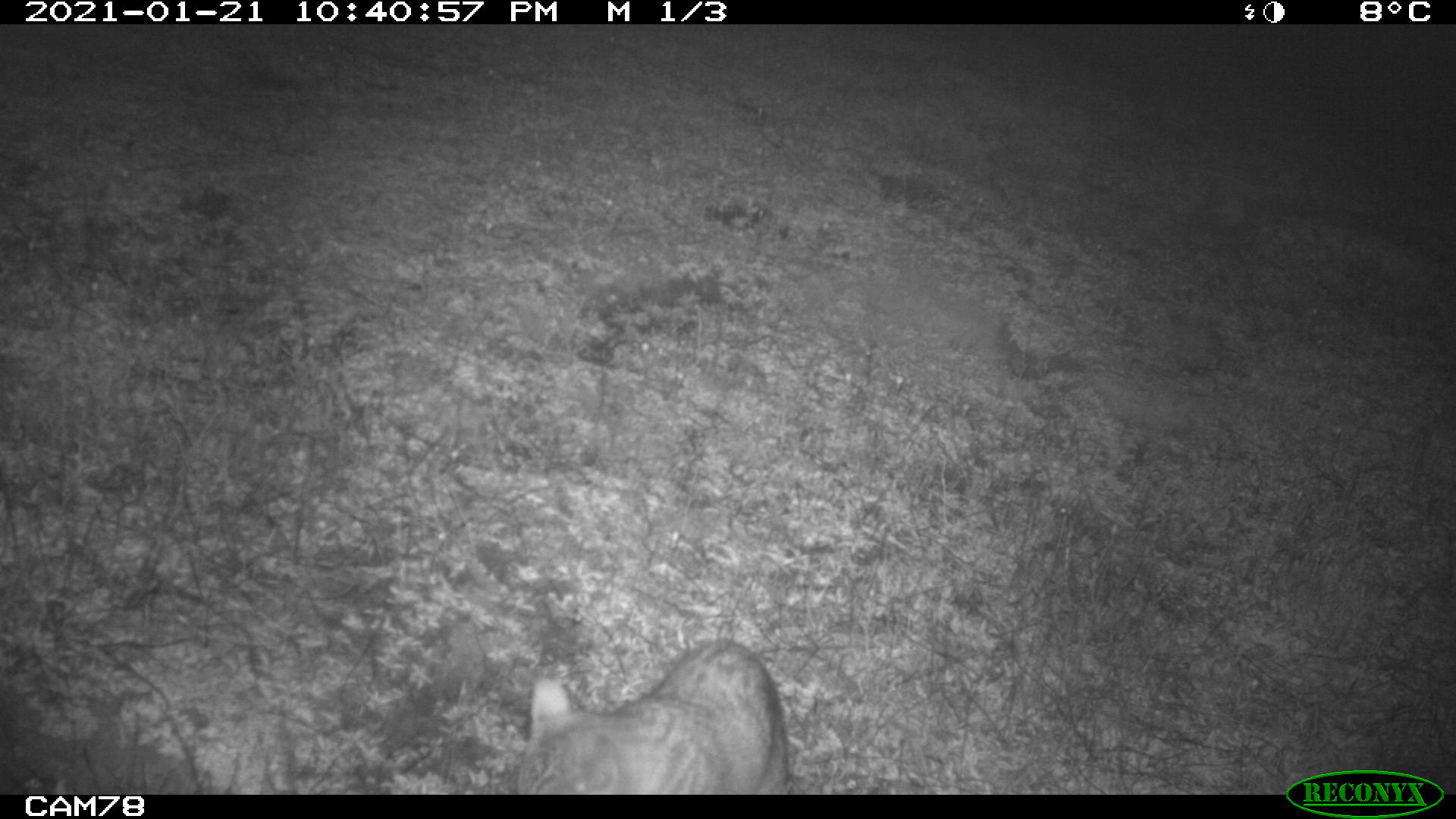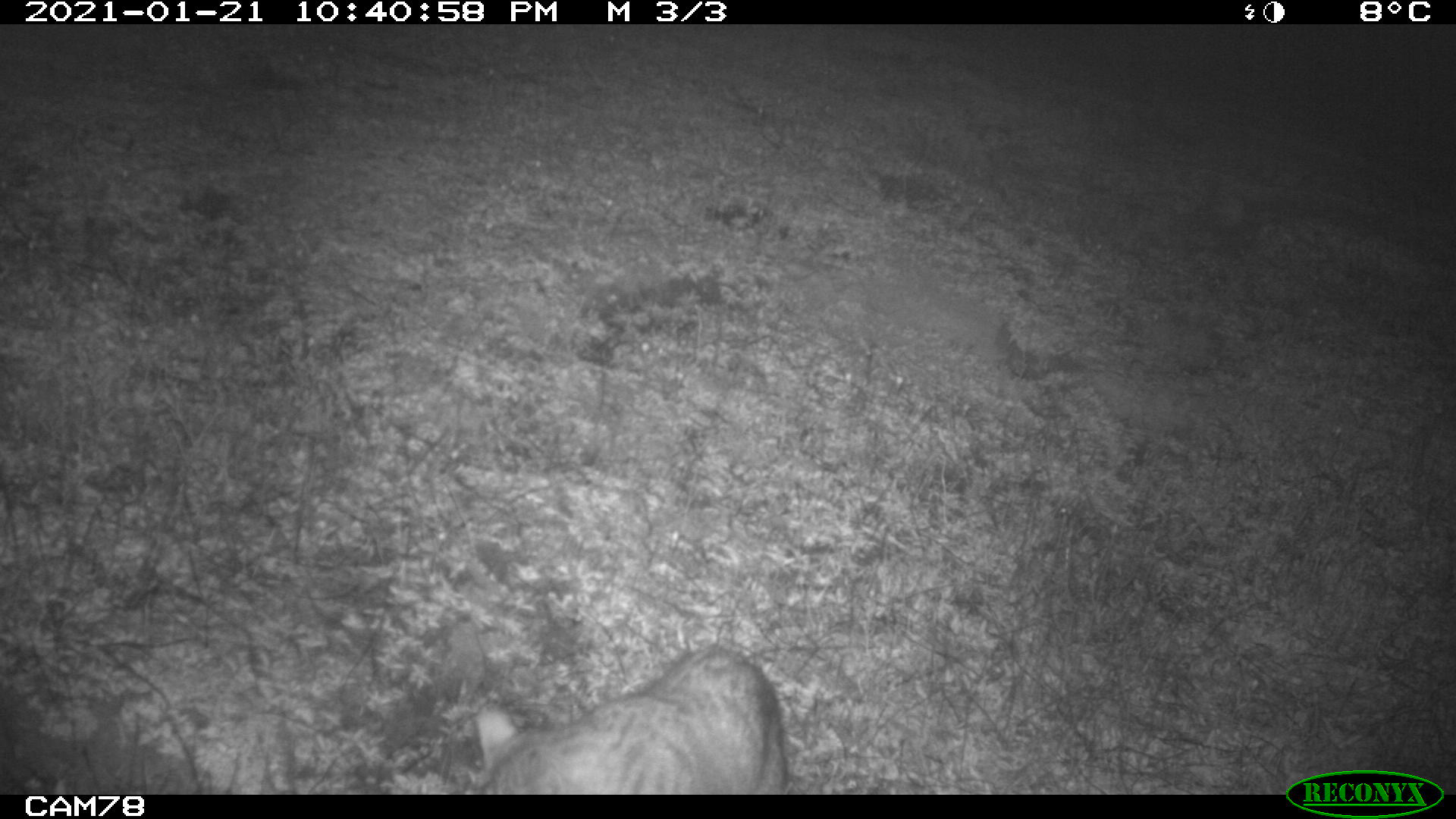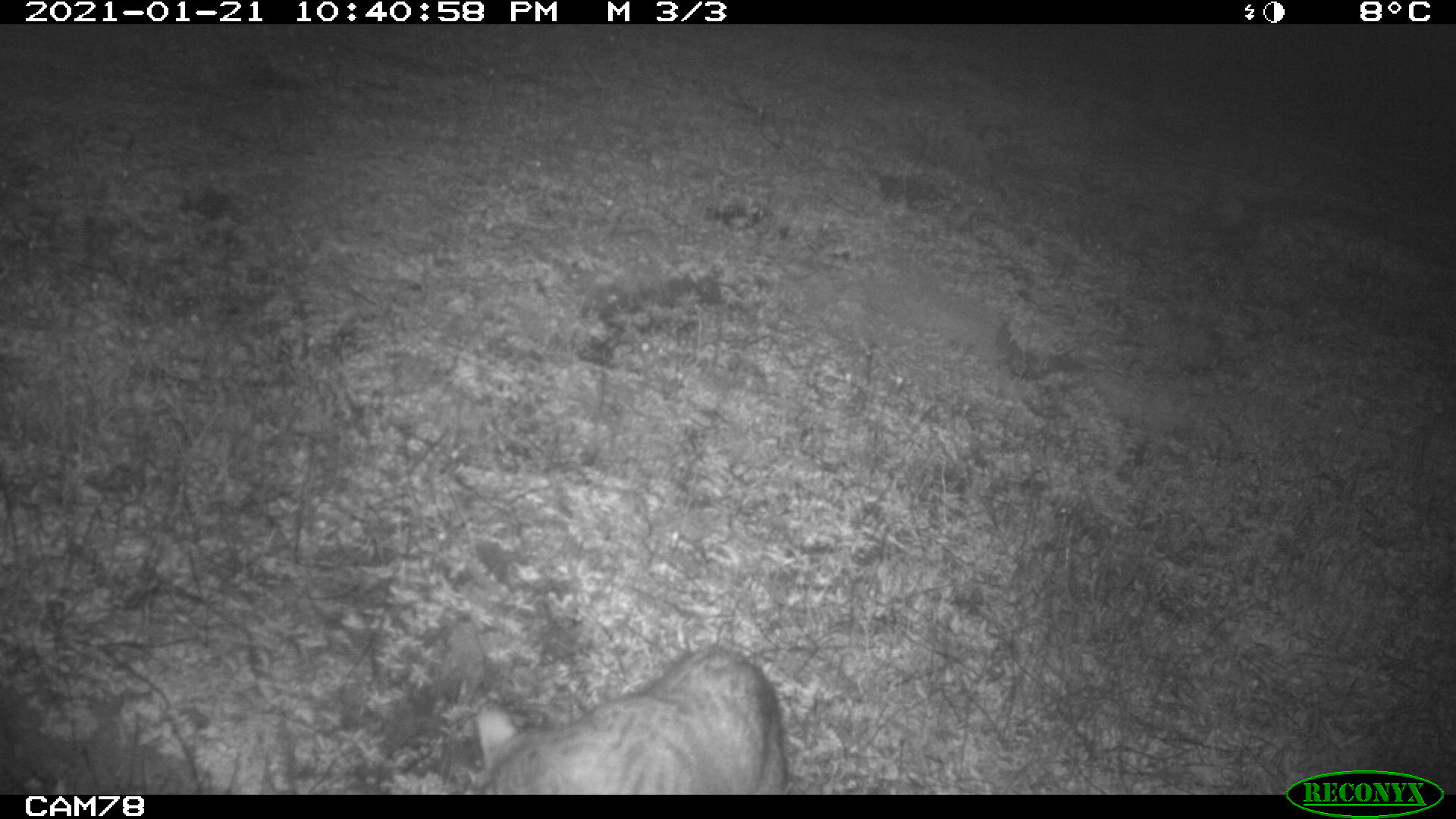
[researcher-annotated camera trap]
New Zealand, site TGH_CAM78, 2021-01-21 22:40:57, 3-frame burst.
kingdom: Animalia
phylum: Chordata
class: Mammalia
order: Carnivora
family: Felidae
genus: Felis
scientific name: Felis catus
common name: domestic cat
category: cat